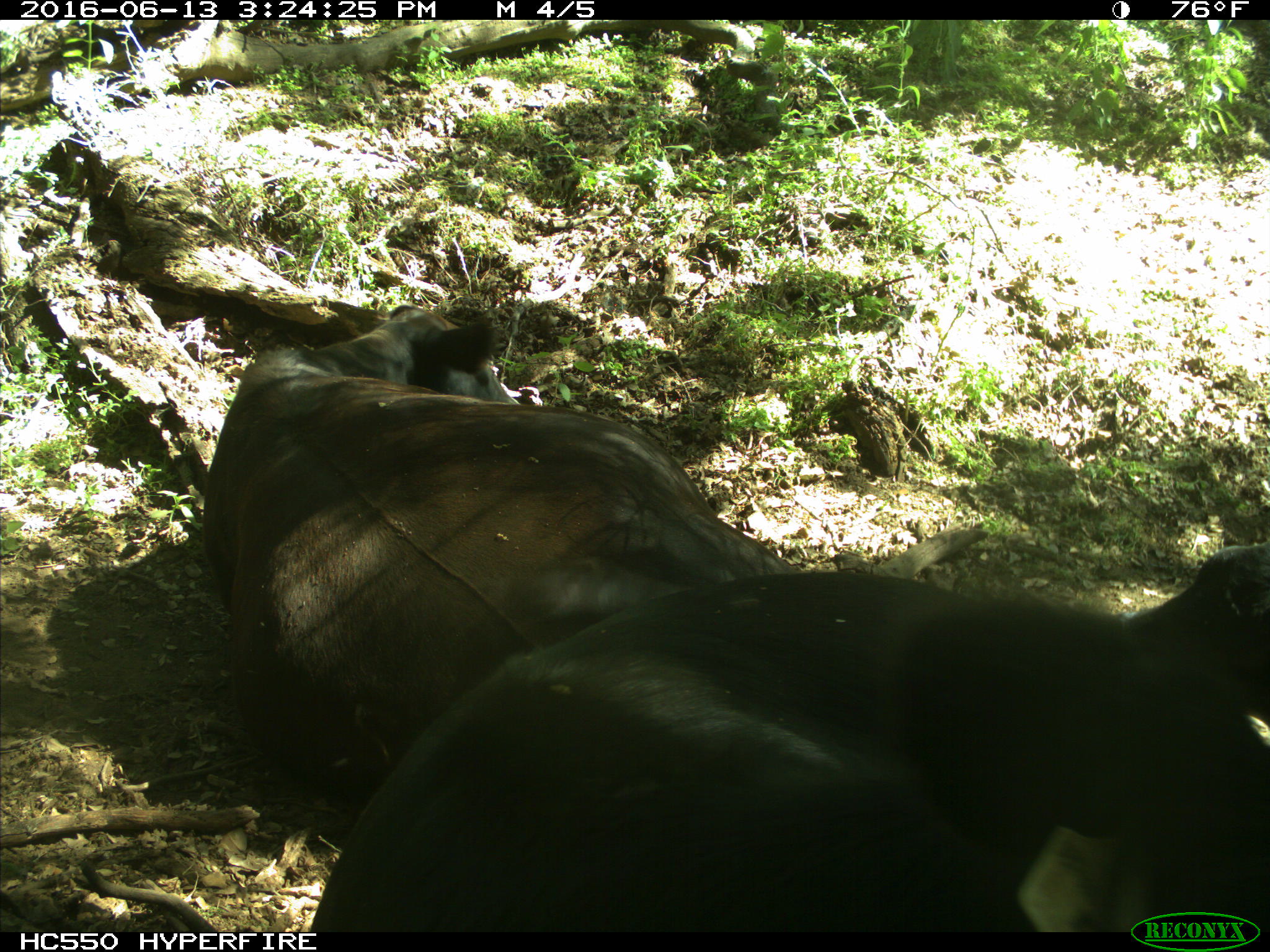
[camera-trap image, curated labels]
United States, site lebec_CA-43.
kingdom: Animalia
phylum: Chordata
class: Mammalia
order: Artiodactyla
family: Bovidae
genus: Bos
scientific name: Bos taurus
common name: domestic cow